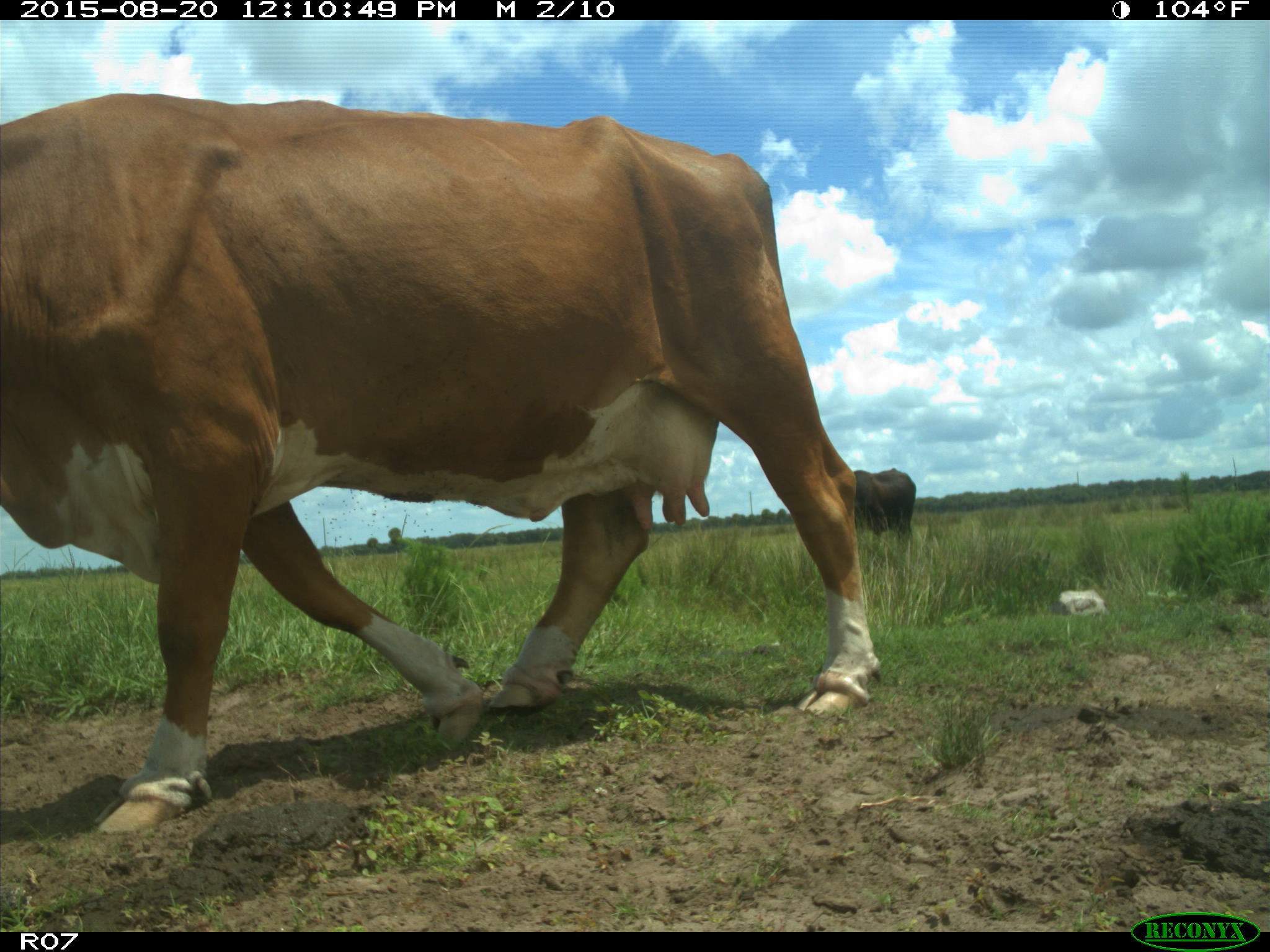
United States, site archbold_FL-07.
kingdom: Animalia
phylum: Chordata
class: Mammalia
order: Artiodactyla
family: Bovidae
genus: Bos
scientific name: Bos taurus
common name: domestic cow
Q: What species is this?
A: Bos taurus (domestic cow).